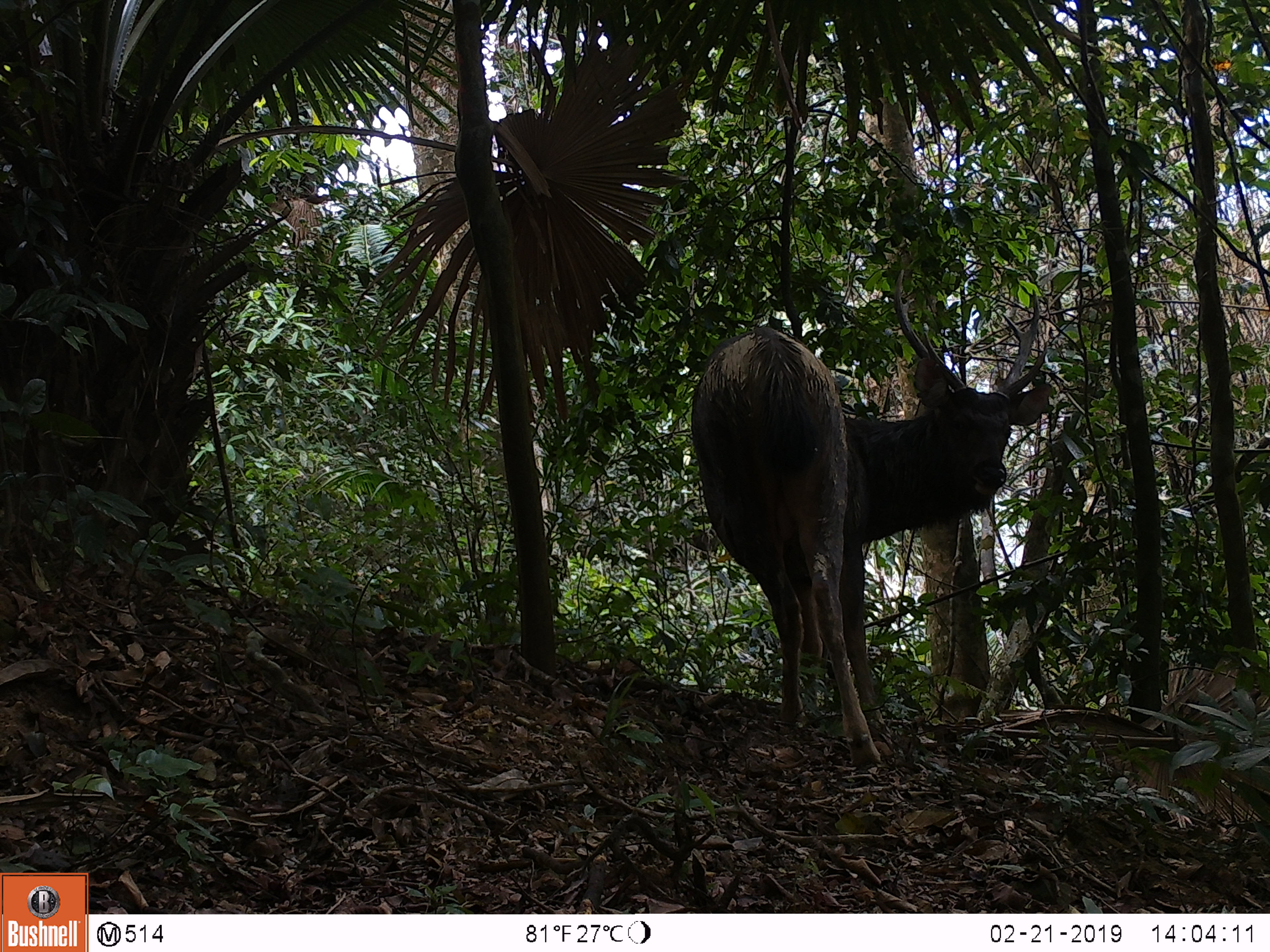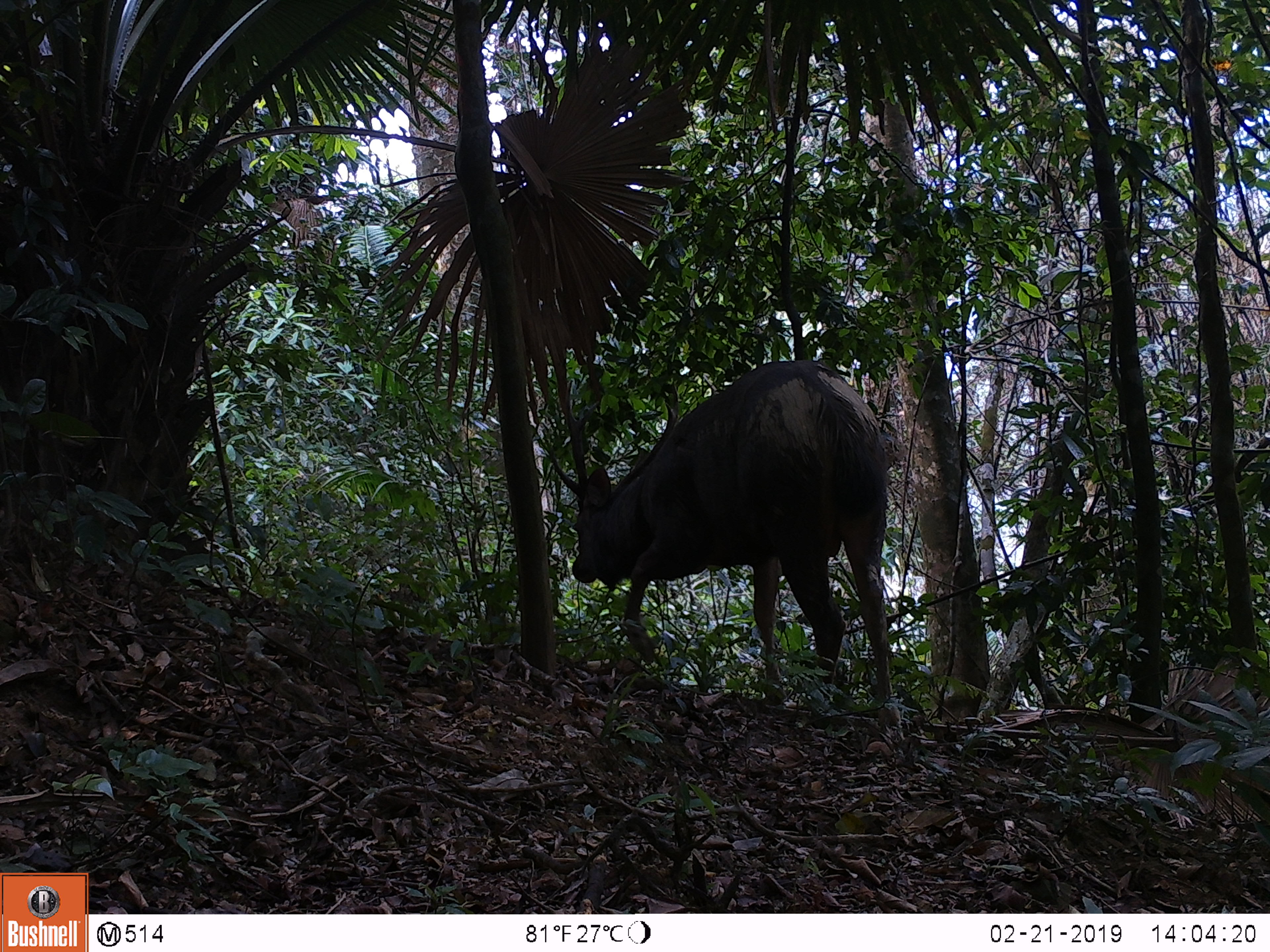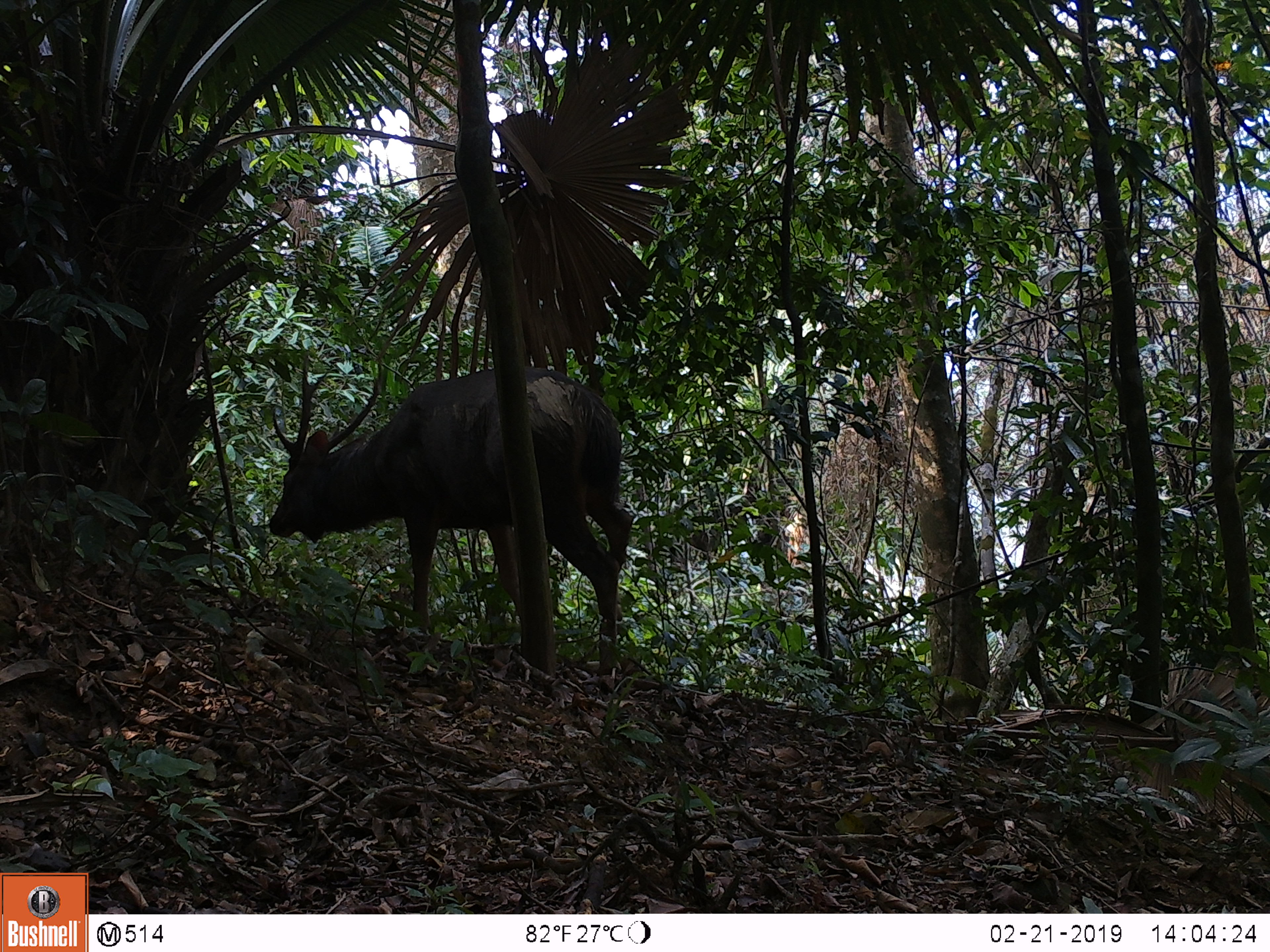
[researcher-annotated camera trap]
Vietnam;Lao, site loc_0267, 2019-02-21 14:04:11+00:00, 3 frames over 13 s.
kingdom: Animalia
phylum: Chordata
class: Mammalia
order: Artiodactyla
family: Cervidae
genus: Rusa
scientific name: Rusa unicolor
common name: sambar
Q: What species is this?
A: Sambar (Rusa unicolor).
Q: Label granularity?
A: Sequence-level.